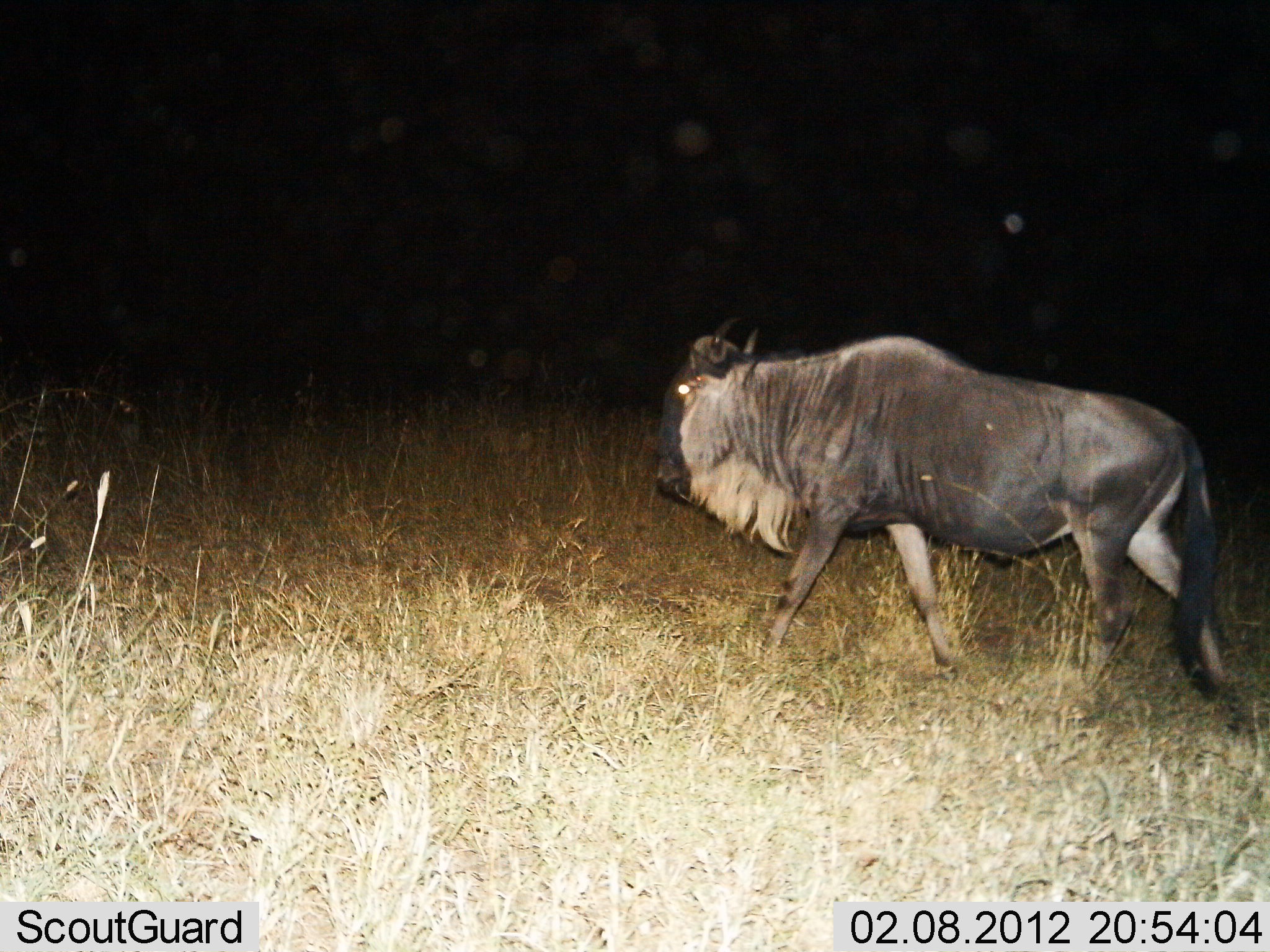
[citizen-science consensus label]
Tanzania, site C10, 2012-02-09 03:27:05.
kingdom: Animalia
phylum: Chordata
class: Mammalia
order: Artiodactyla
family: Bovidae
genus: Connochaetes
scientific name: Connochaetes taurinus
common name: blue wildebeest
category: wildebeest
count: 1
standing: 4%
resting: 0%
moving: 96%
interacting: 0%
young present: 0%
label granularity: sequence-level